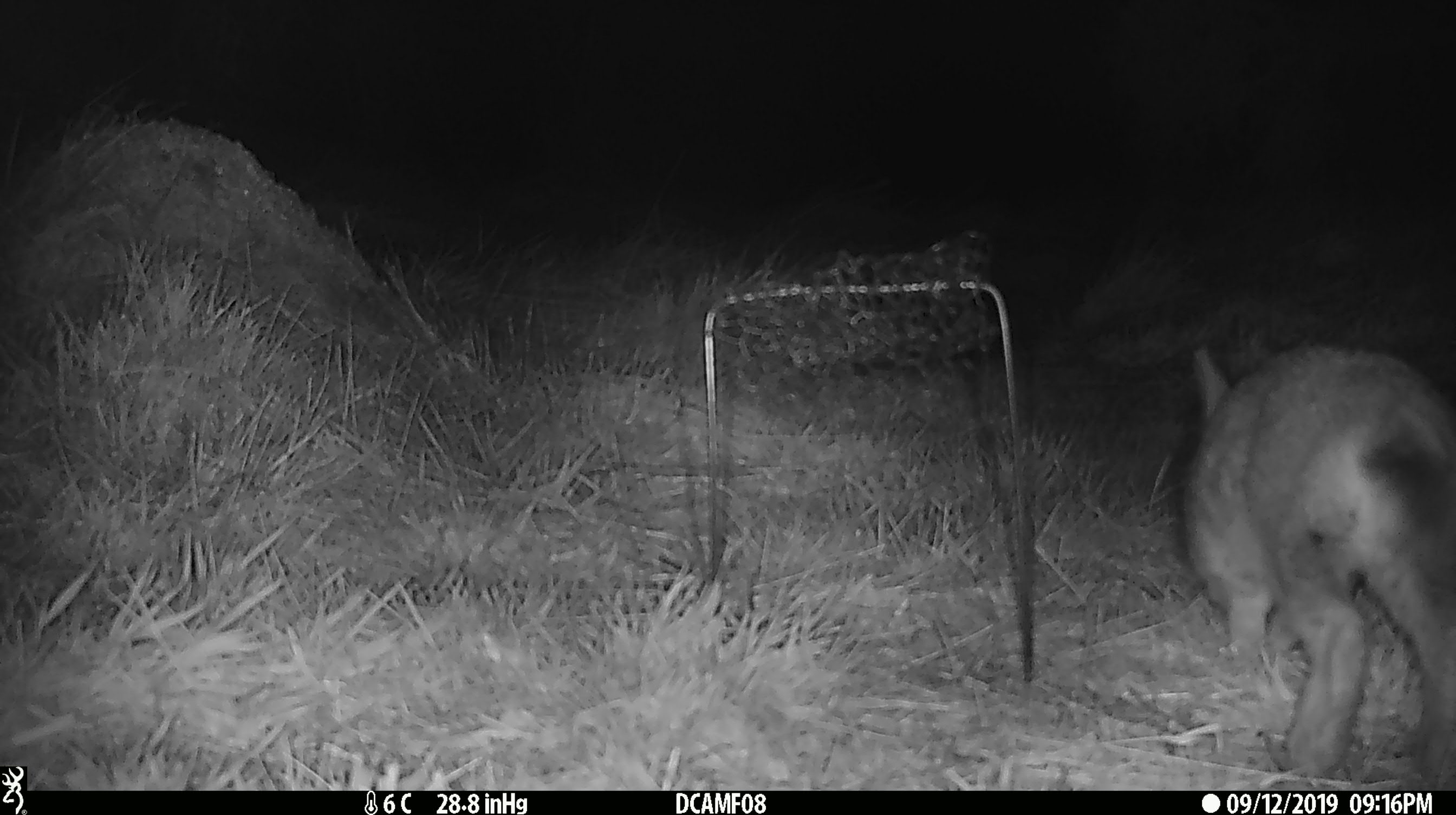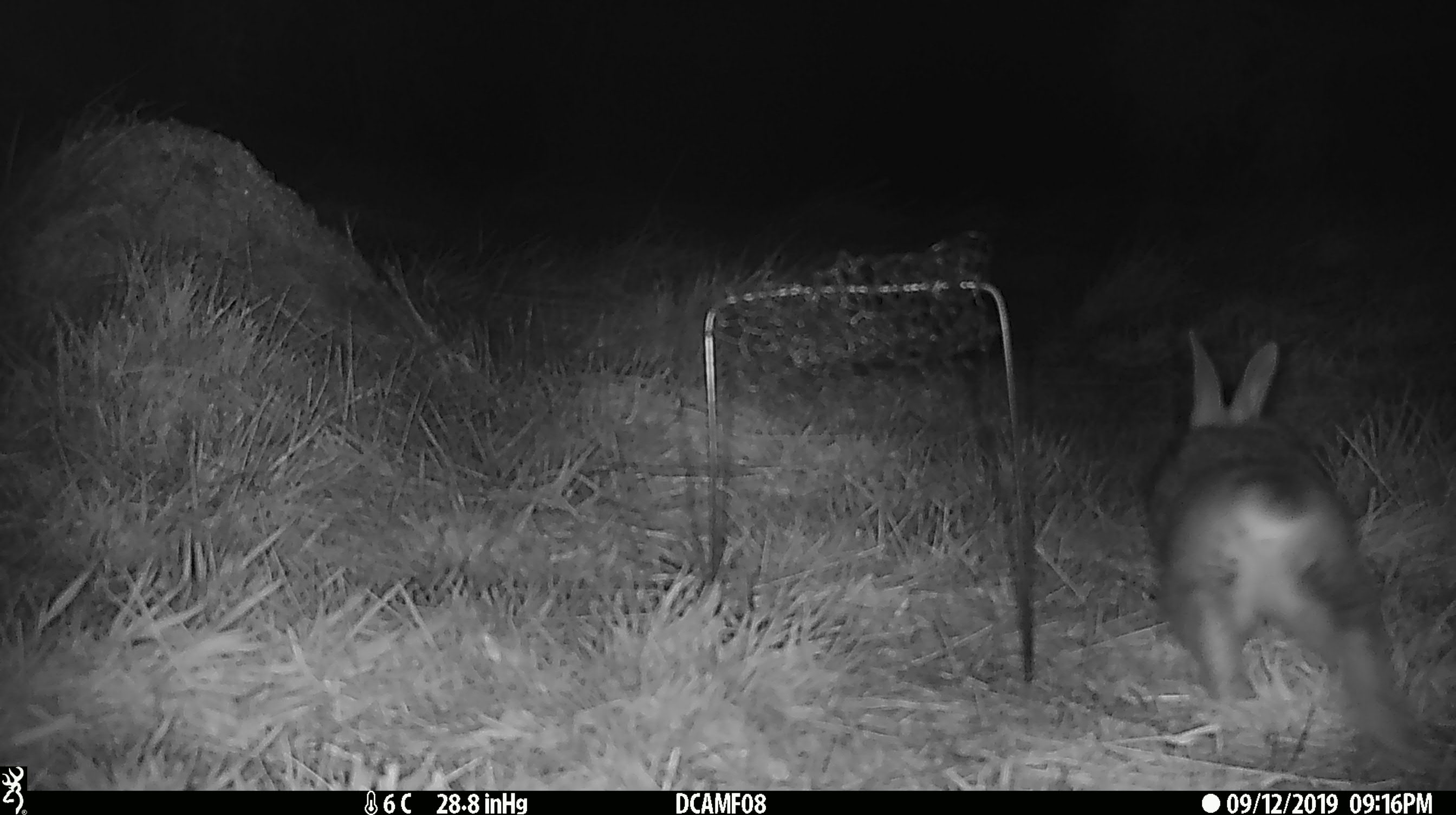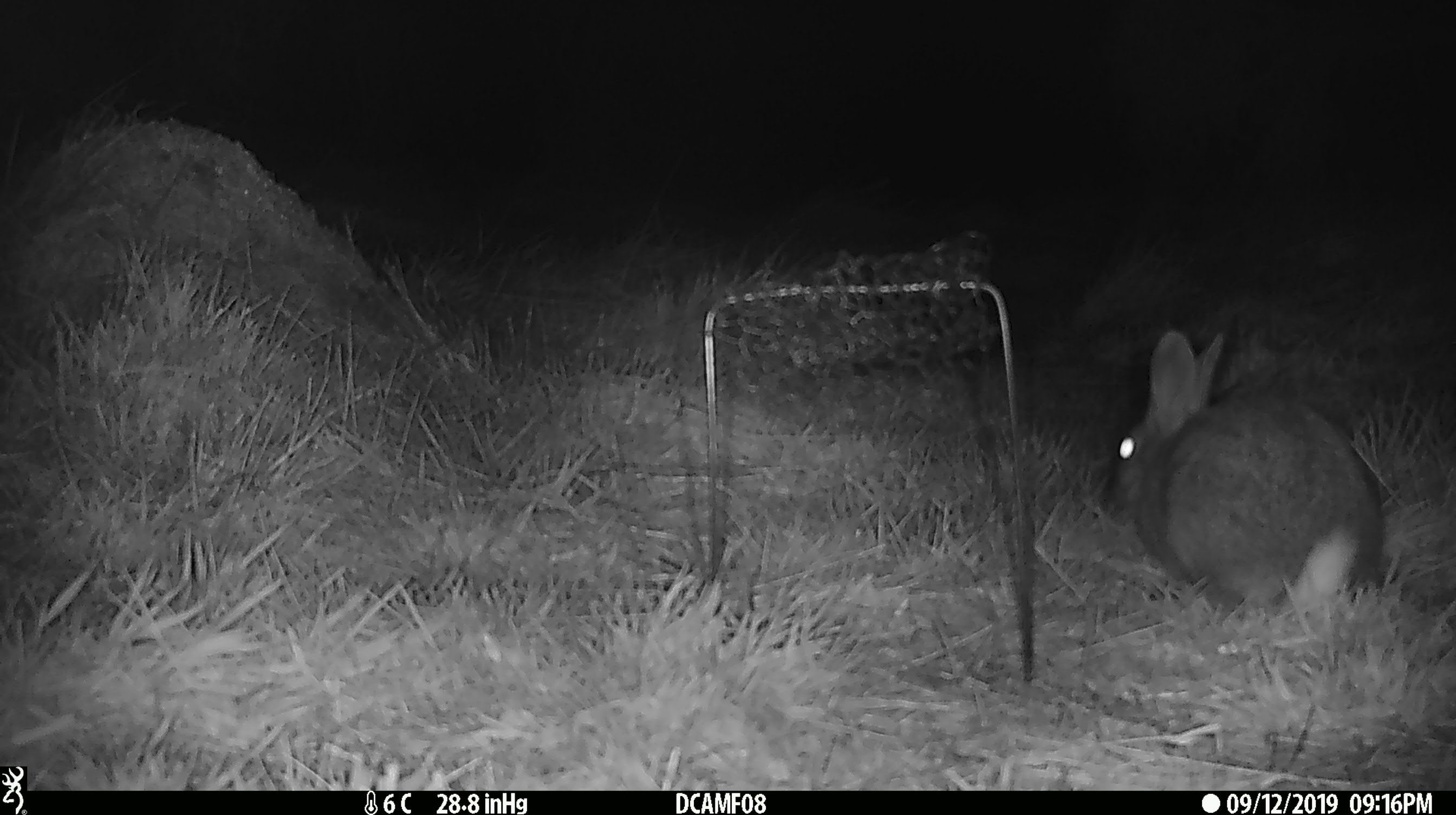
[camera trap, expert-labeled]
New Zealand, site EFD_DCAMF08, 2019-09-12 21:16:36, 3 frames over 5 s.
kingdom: Animalia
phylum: Chordata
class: Mammalia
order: Lagomorpha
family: Leporidae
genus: Oryctolagus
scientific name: Oryctolagus cuniculus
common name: european rabbit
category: rabbit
Rabbit (european rabbit) (Oryctolagus cuniculus).